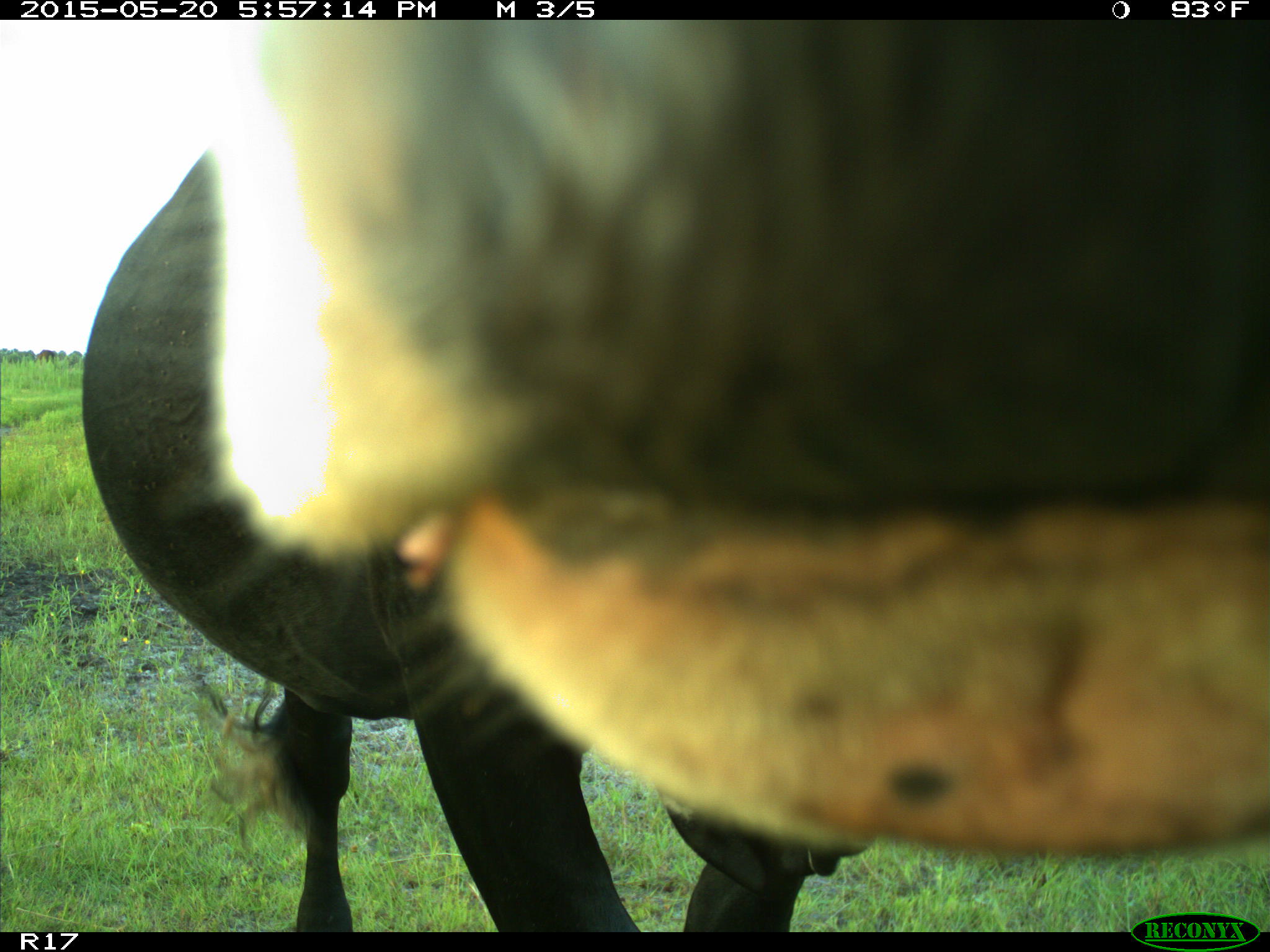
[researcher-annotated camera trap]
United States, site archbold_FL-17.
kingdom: Animalia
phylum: Chordata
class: Mammalia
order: Artiodactyla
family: Bovidae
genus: Bos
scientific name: Bos taurus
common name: domestic cow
Bos taurus (domestic cow).